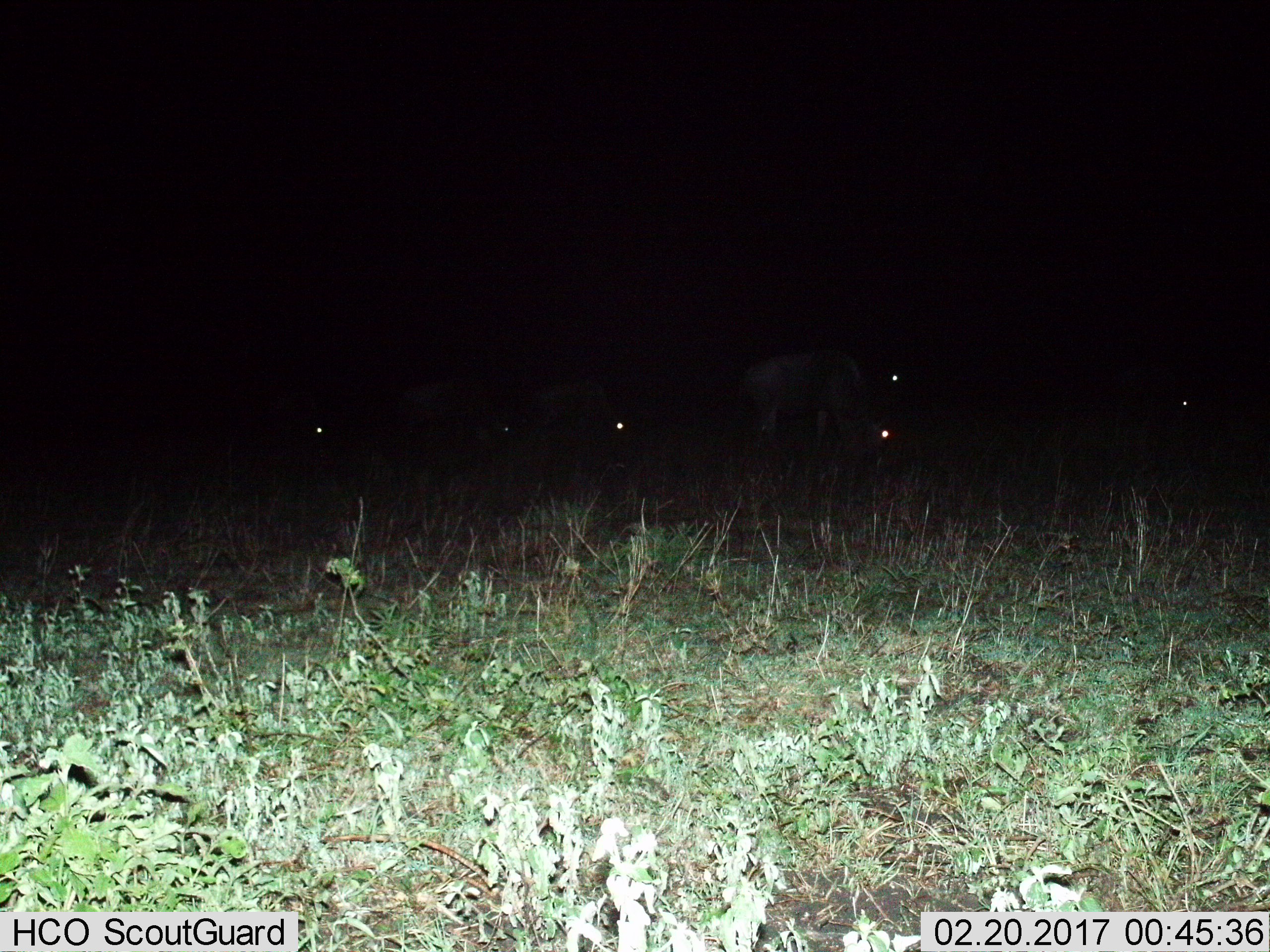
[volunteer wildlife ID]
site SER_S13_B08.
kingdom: Animalia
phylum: Chordata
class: Mammalia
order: Artiodactyla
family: Bovidae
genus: Connochaetes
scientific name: Connochaetes taurinus taurinus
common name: blue wildebeest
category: wildebeestblue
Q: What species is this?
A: Wildebeestblue (blue wildebeest) (Connochaetes taurinus taurinus).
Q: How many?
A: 6.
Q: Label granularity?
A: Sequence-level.